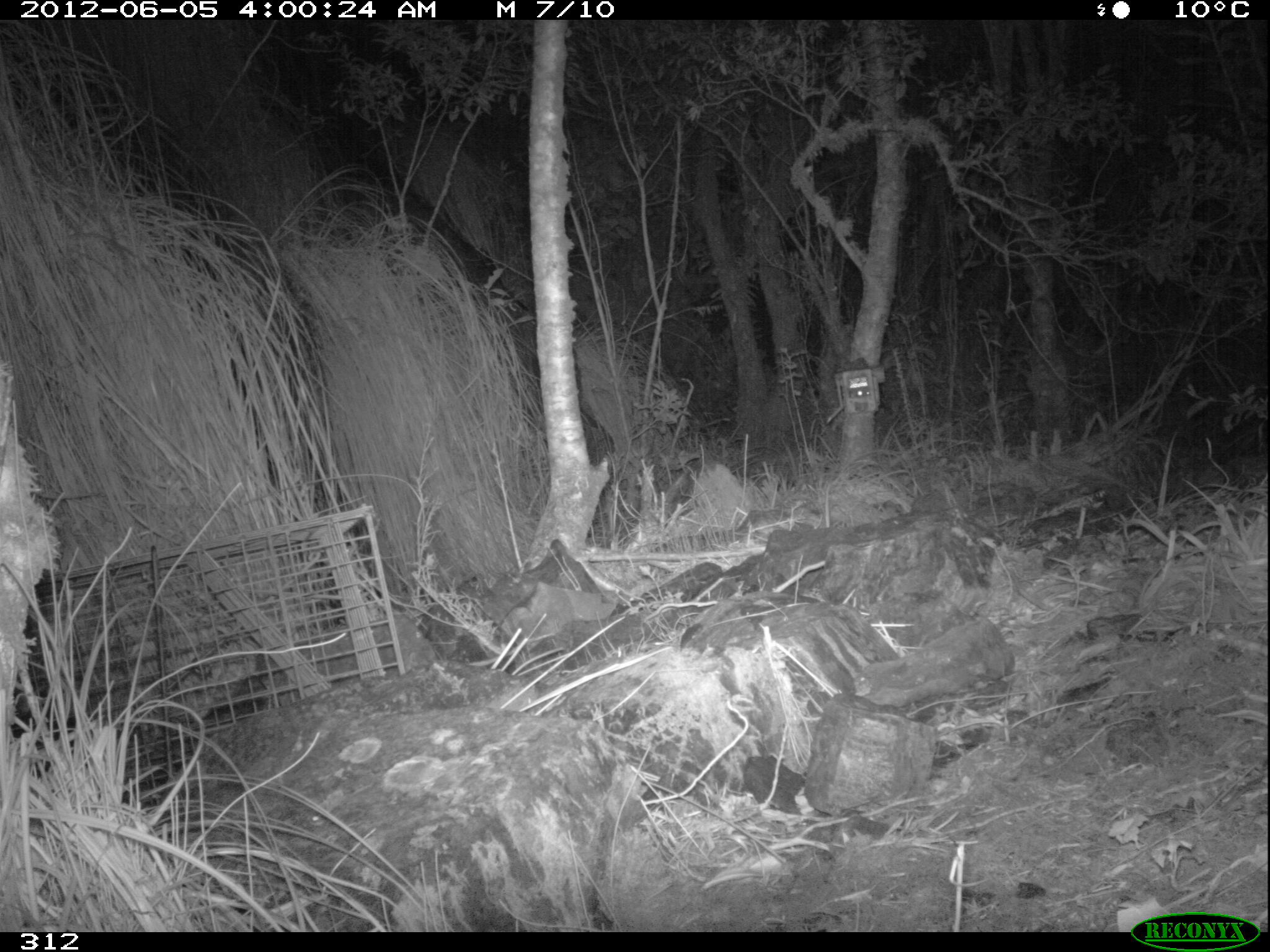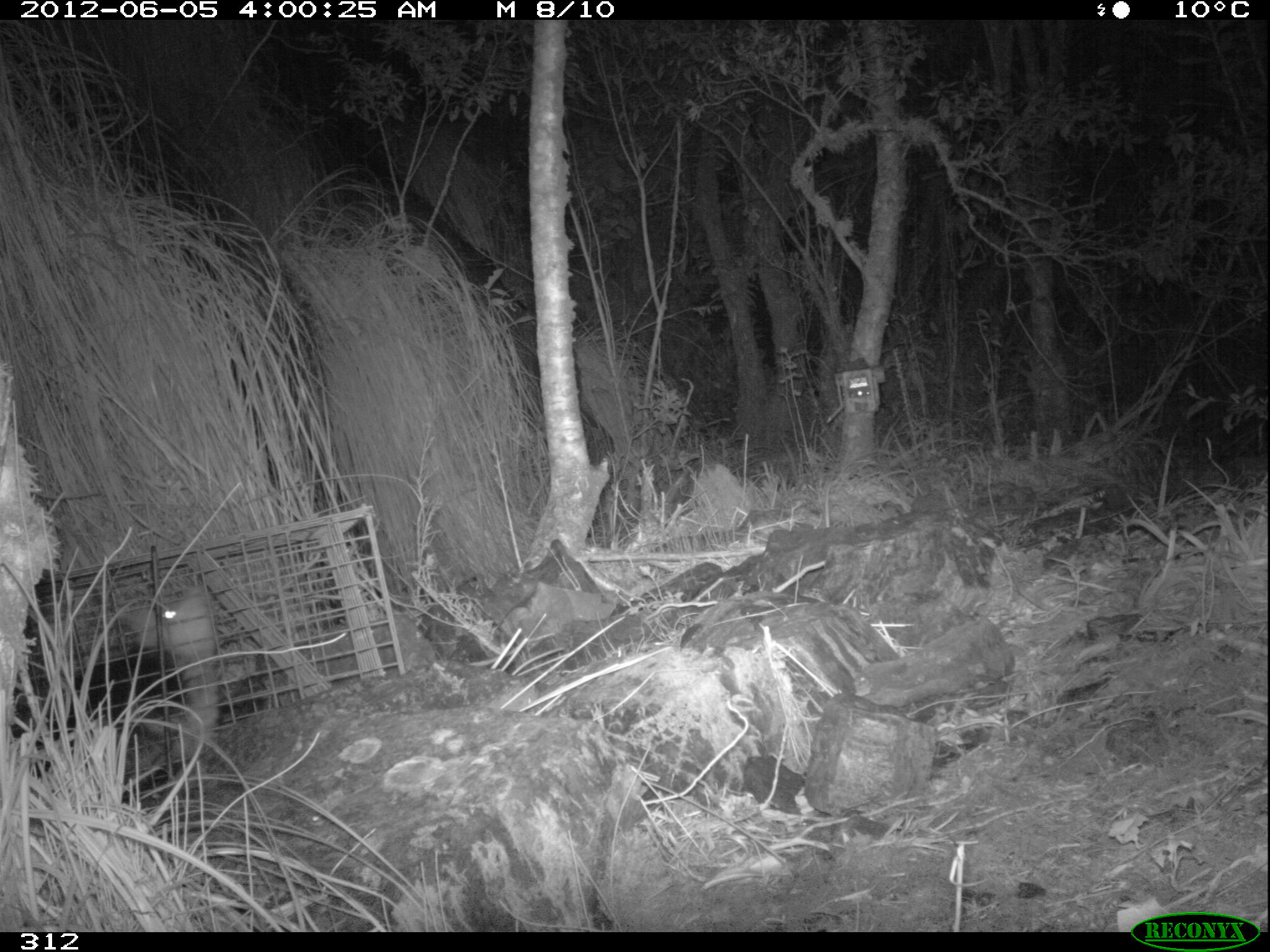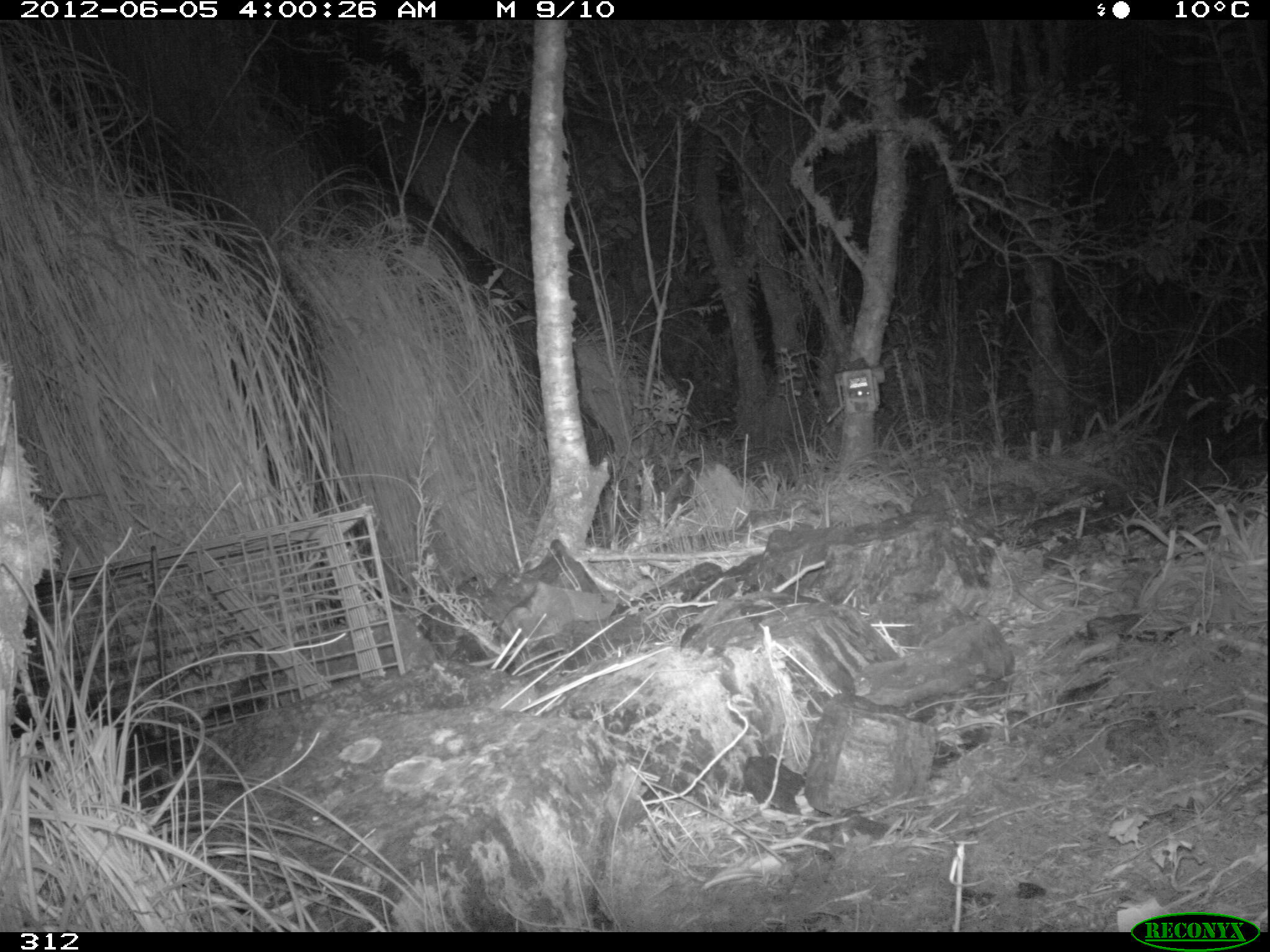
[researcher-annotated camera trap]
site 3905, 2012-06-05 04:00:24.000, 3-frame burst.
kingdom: Animalia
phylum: Chordata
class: Mammalia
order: Didelphimorphia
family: Didelphidae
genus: Didelphis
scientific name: Didelphis pernigra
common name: andean white-eared opossum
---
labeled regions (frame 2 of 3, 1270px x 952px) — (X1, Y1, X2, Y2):
didelphis pernigra: (10, 576, 221, 801)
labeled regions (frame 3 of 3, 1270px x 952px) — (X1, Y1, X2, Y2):
didelphis pernigra: (8, 692, 185, 806)